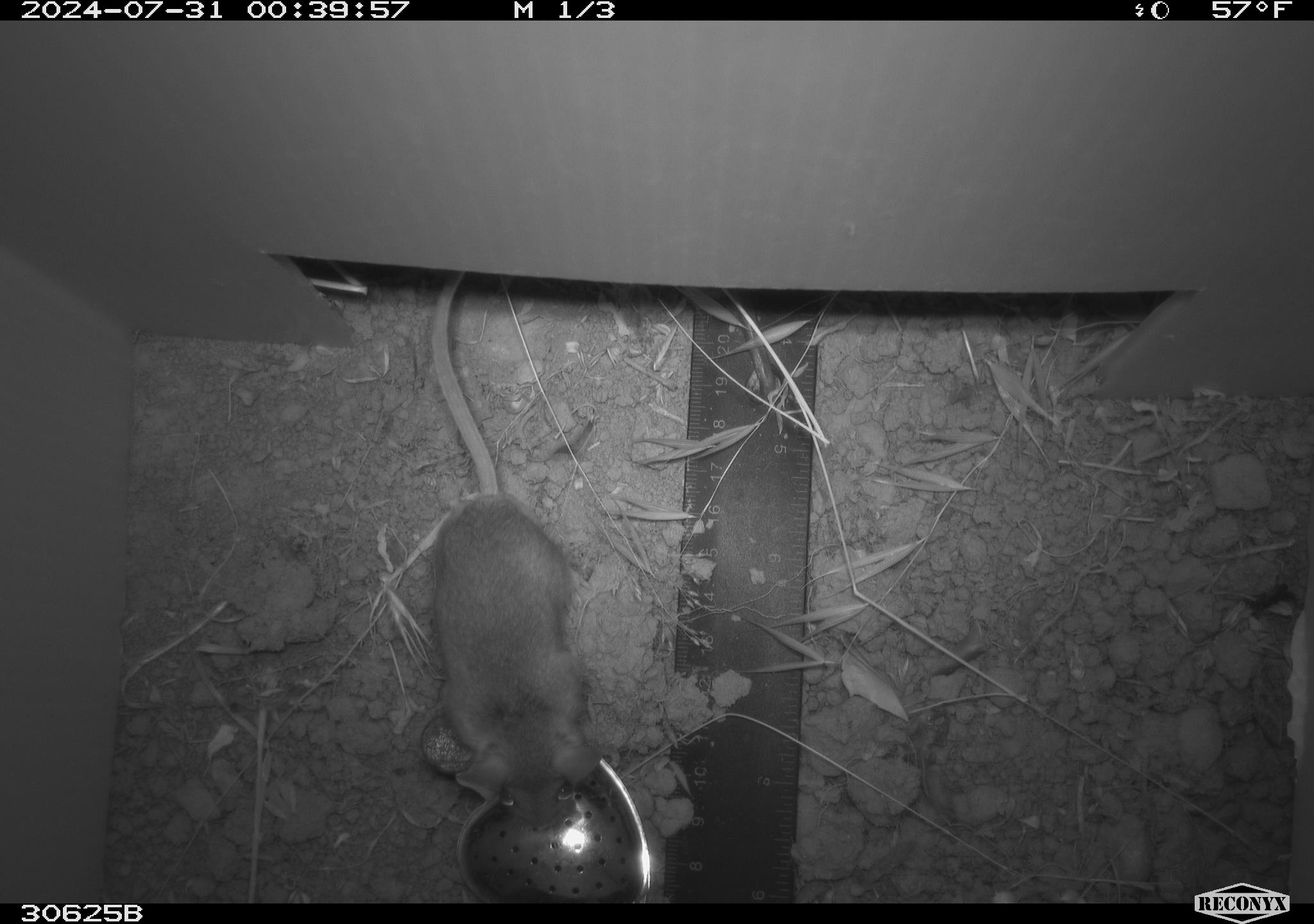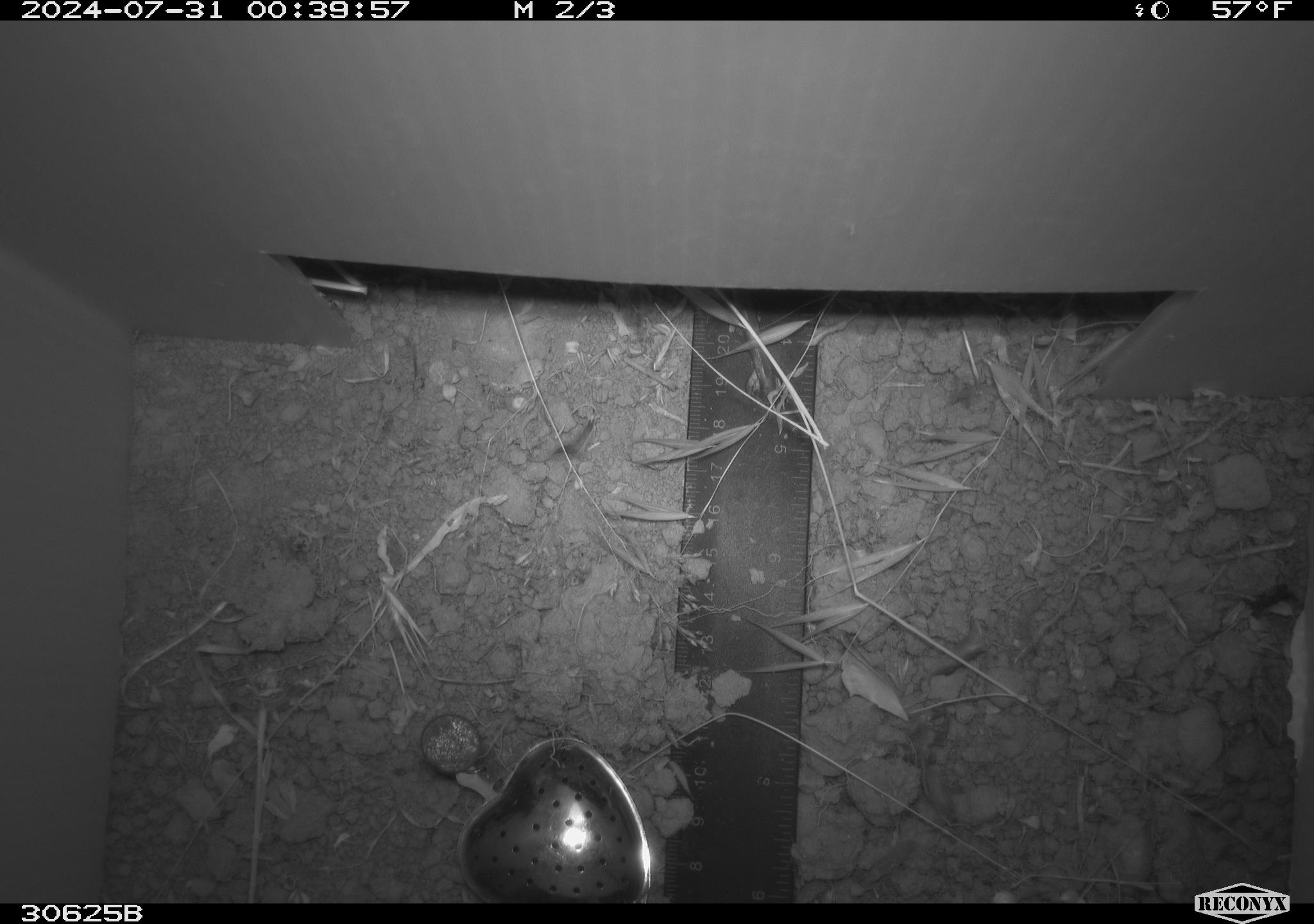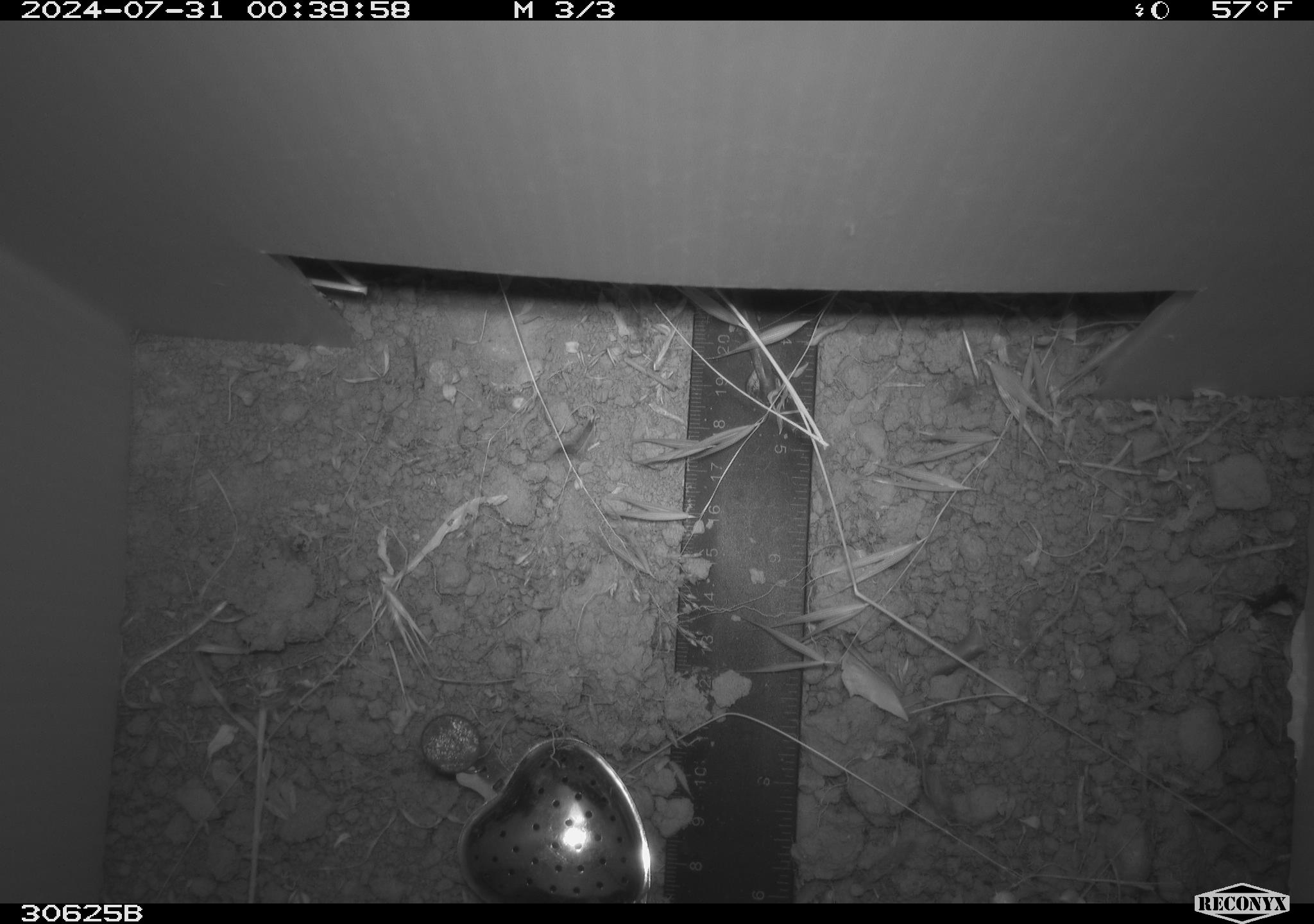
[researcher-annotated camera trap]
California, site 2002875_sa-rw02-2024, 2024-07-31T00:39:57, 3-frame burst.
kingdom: Animalia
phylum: Chordata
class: Mammalia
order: Rodentia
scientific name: Rodentia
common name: mouse species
Mouse species (Rodentia).